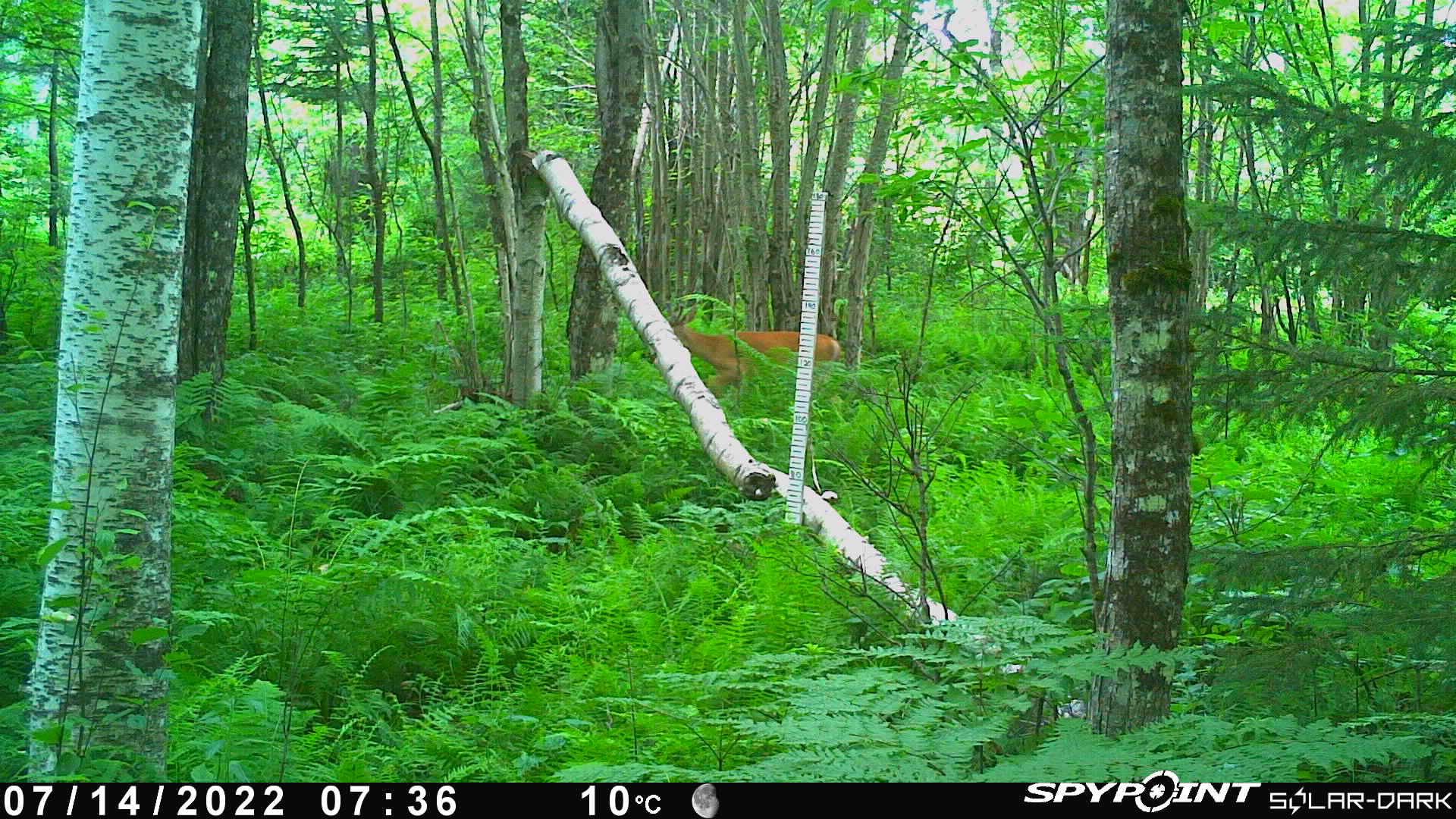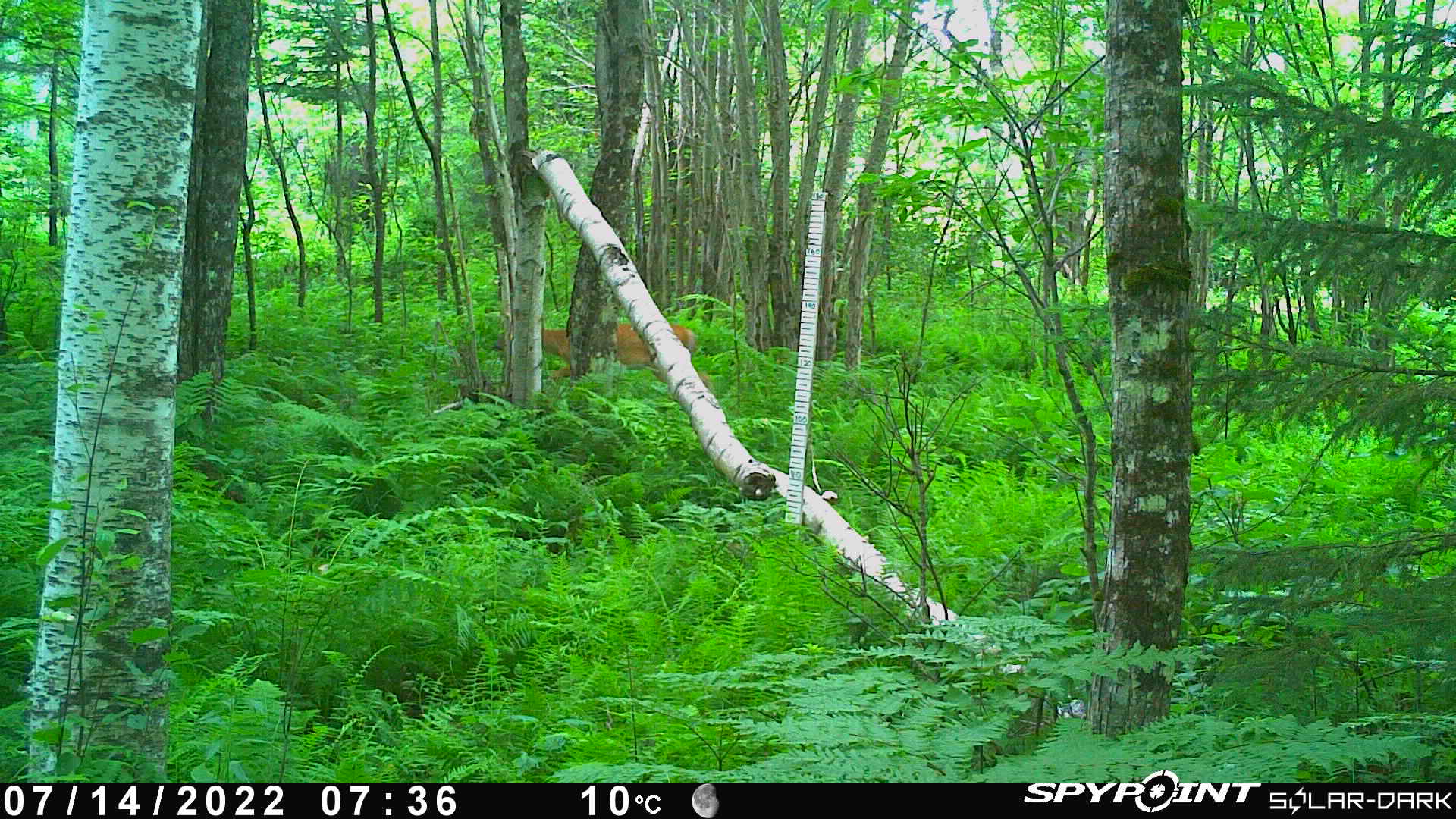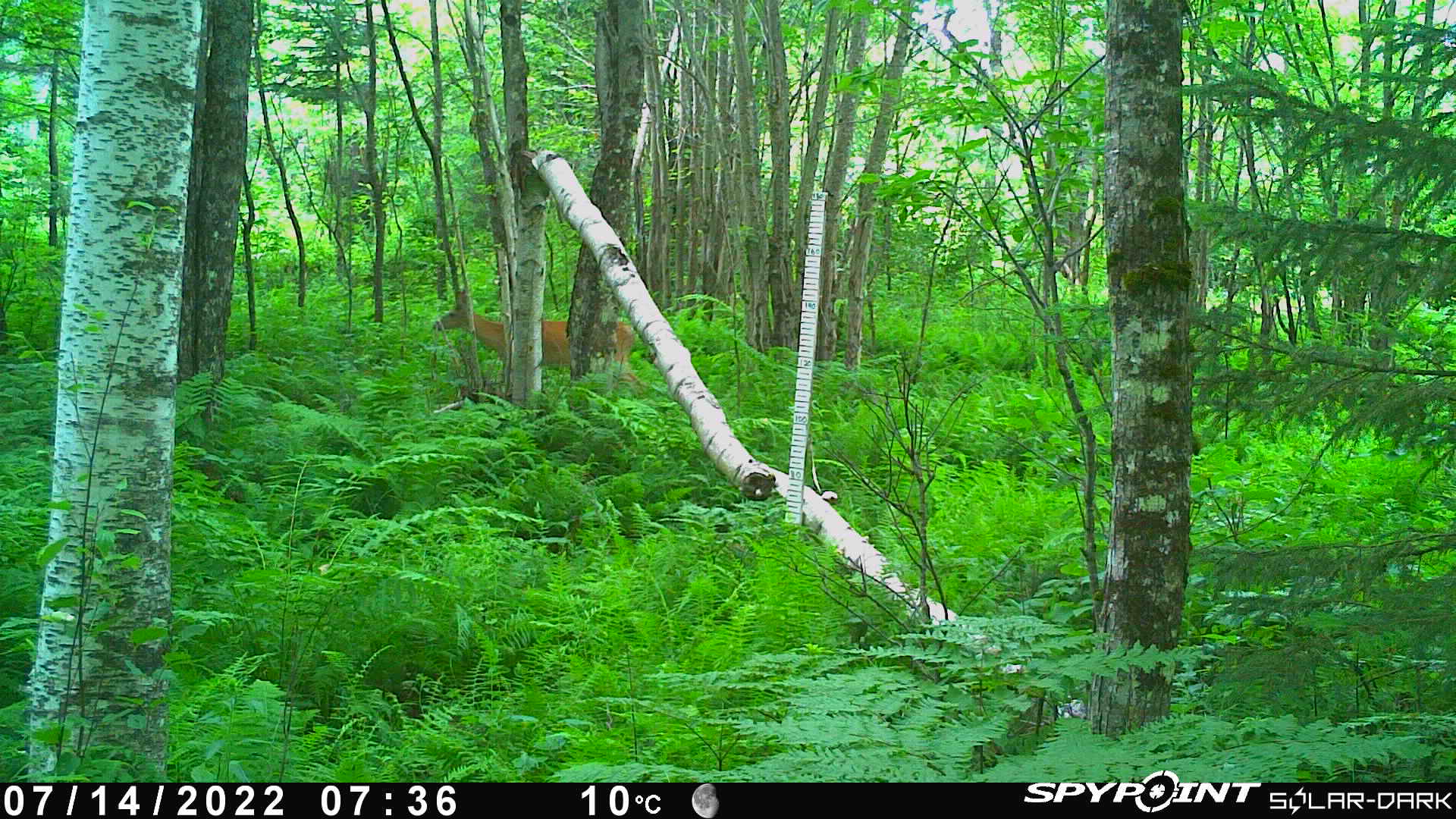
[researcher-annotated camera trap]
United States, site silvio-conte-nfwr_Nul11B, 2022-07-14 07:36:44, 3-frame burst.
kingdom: Animalia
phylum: Chordata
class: Mammalia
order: Artiodactyla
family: Cervidae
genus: Odocoileus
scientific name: Odocoileus virginianus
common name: white-tailed deer